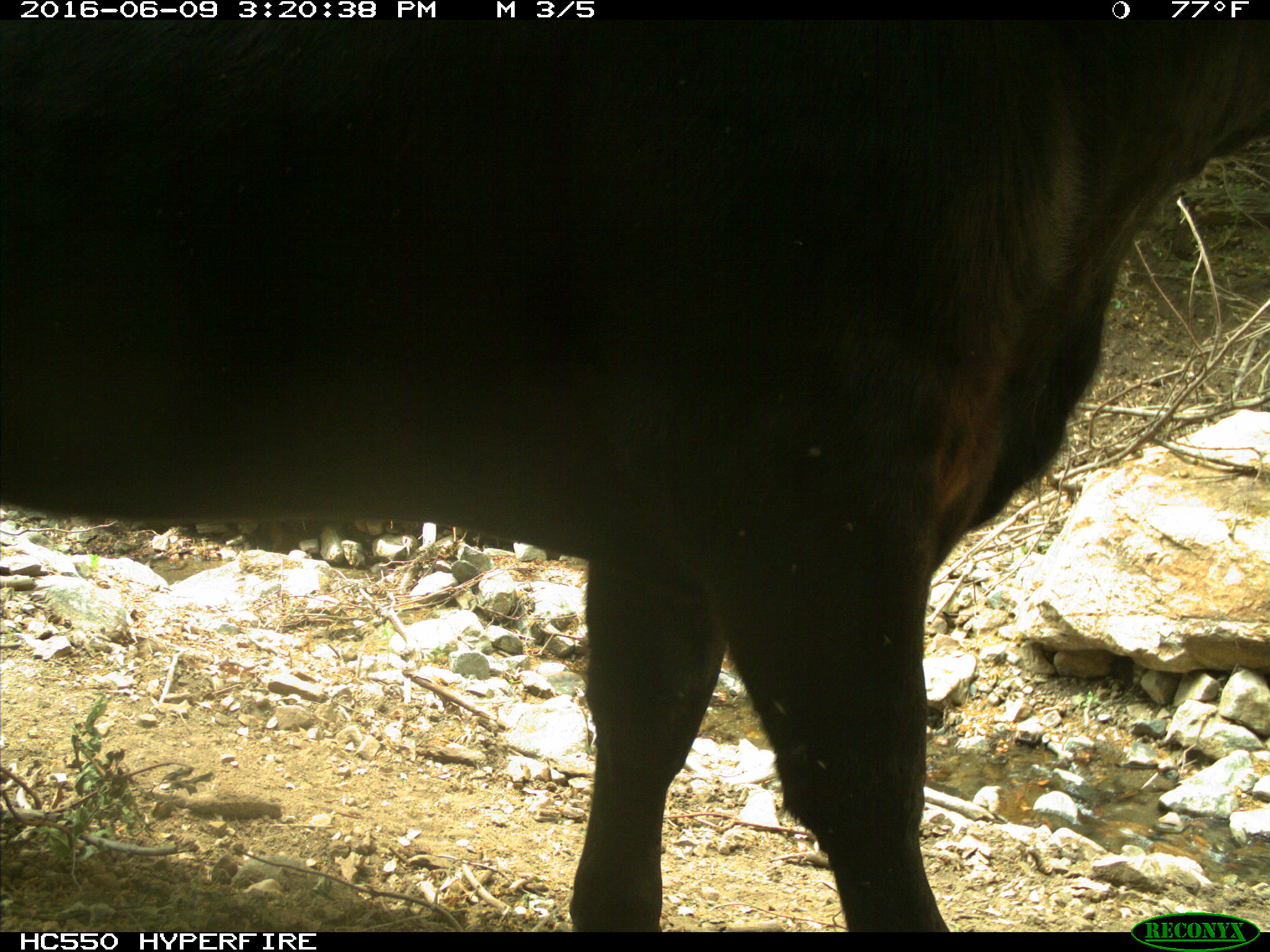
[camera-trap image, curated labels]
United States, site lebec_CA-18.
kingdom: Animalia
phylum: Chordata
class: Mammalia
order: Artiodactyla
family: Bovidae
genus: Bos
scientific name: Bos taurus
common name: domestic cow